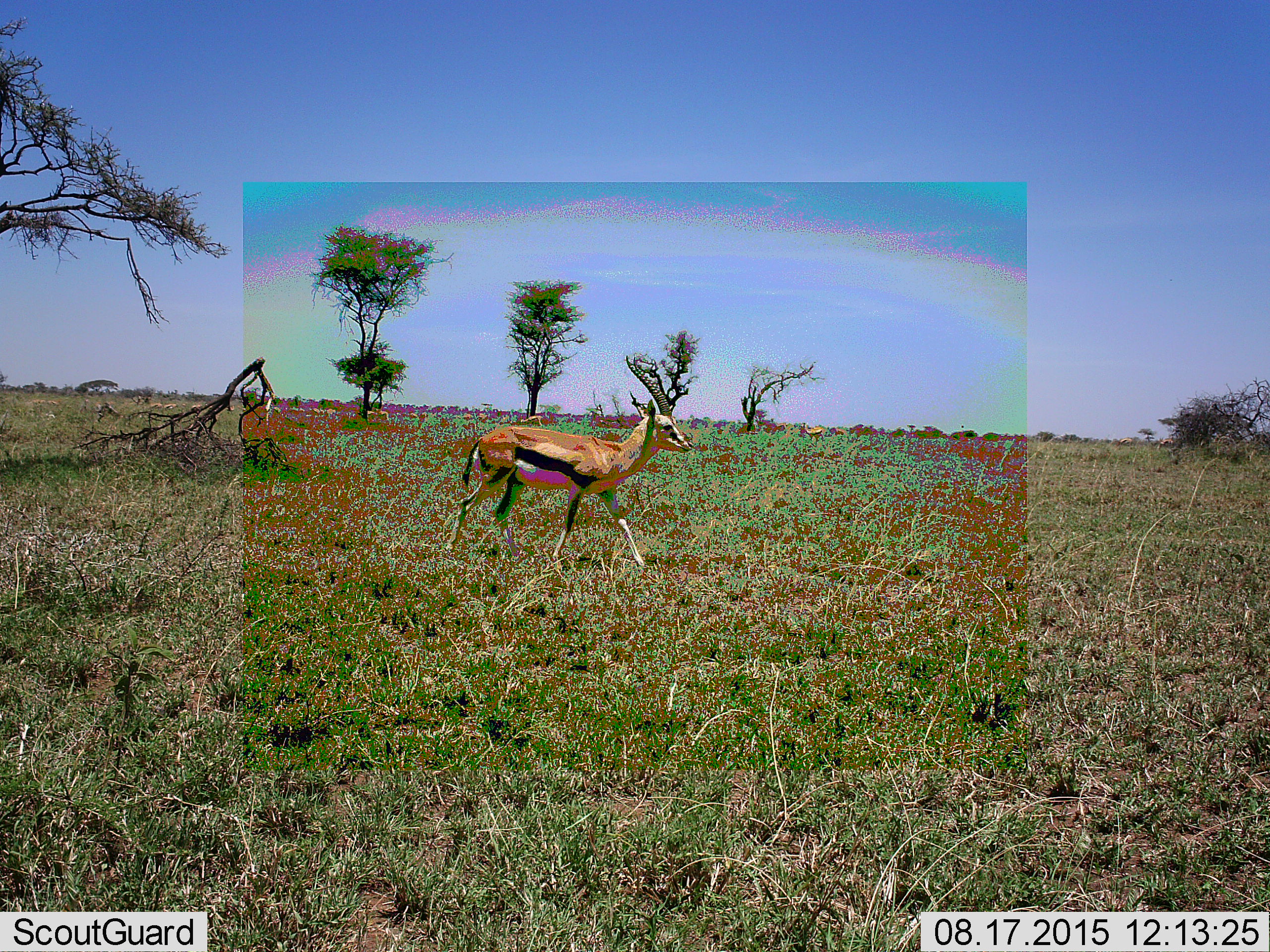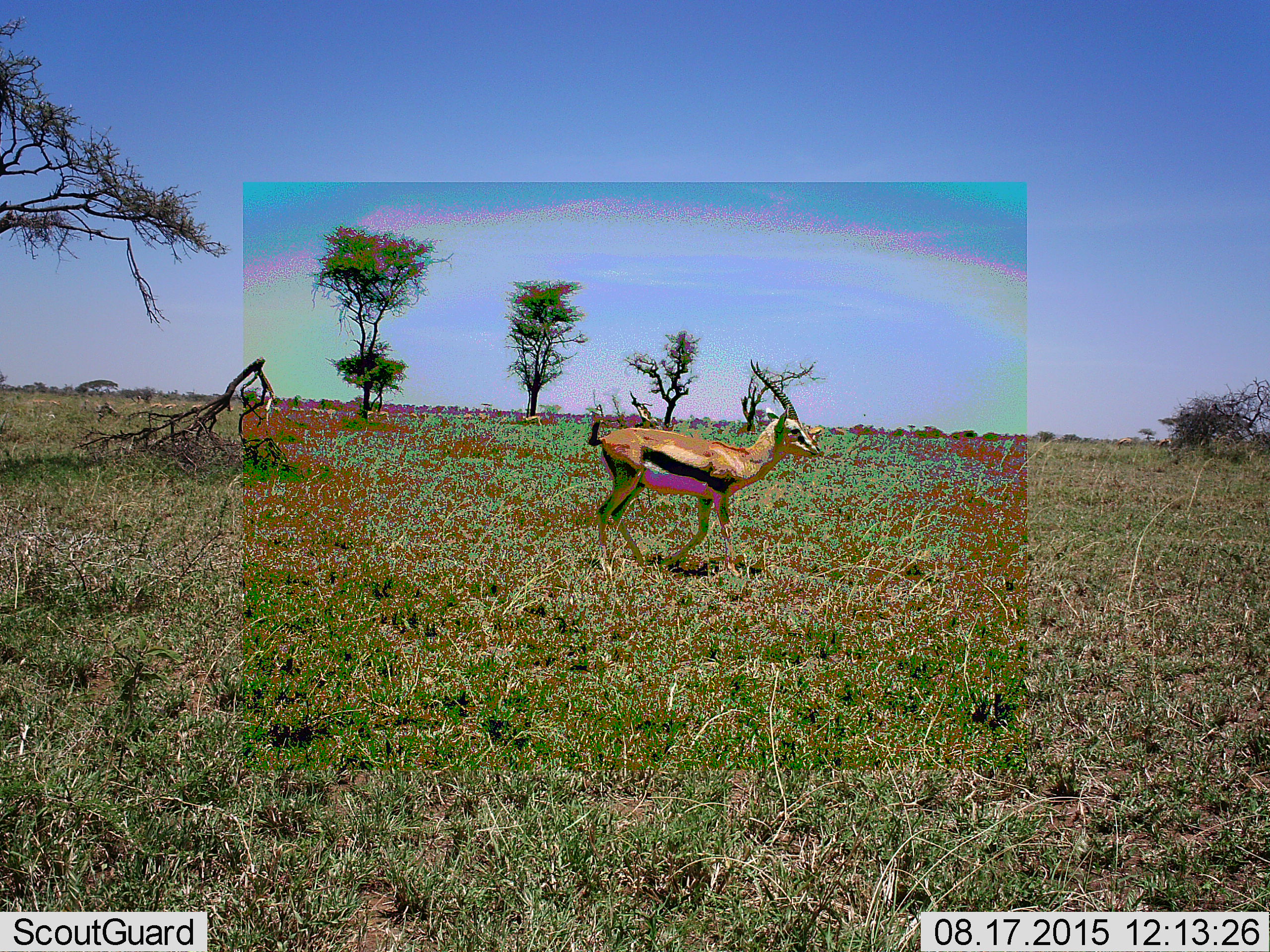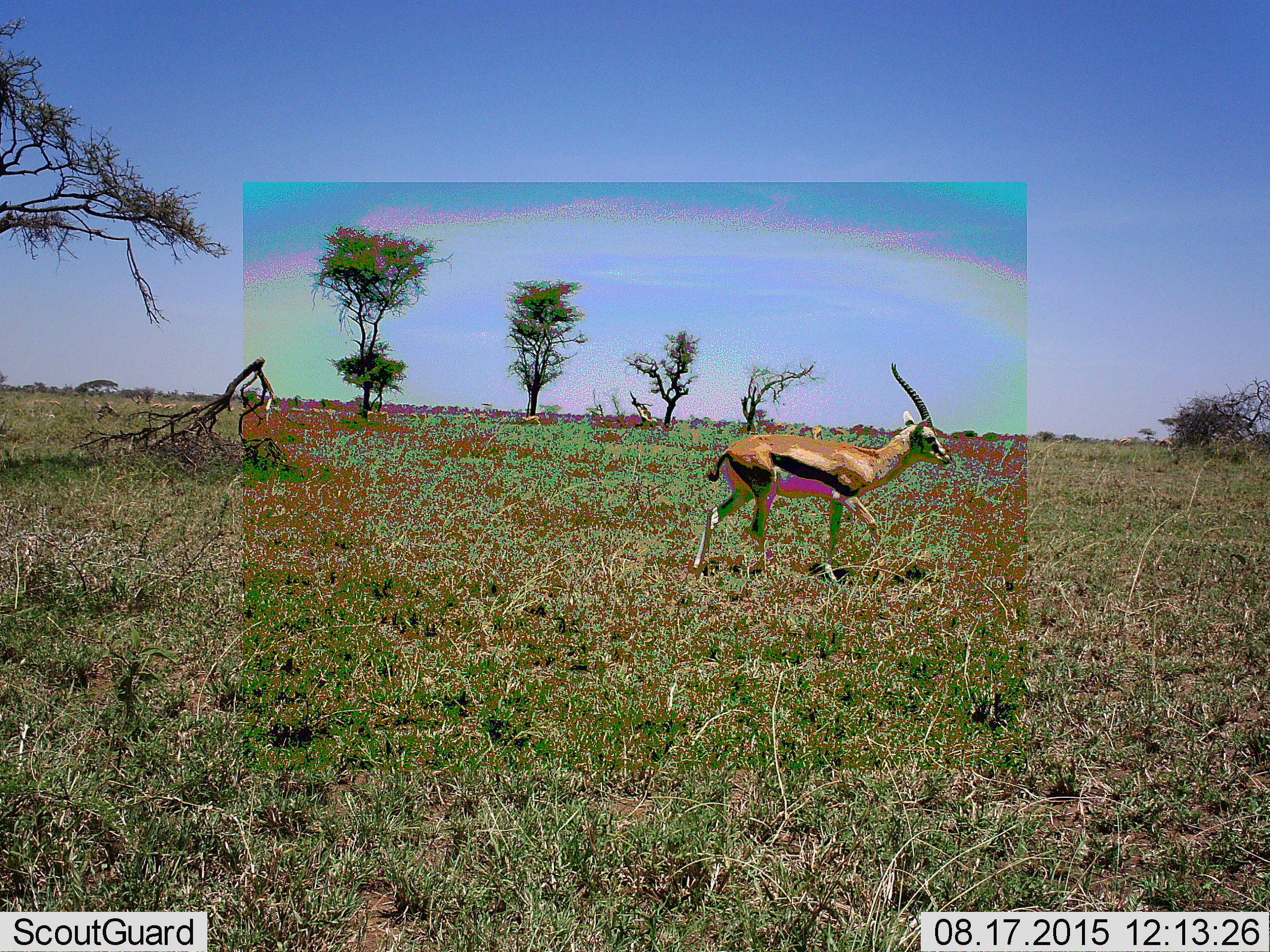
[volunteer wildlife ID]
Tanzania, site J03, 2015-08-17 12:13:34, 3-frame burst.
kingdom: Animalia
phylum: Chordata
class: Mammalia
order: Artiodactyla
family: Bovidae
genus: Eudorcas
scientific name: Eudorcas thomsonii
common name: thomson's gazelle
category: gazellethomsons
Gazellethomsons (thomson's gazelle) (Eudorcas thomsonii), count 2. Behavior (volunteer vote fractions): standing 33%, resting 0%, moving 89%, interacting 0%. Young present (vote fraction): 0%. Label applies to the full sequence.